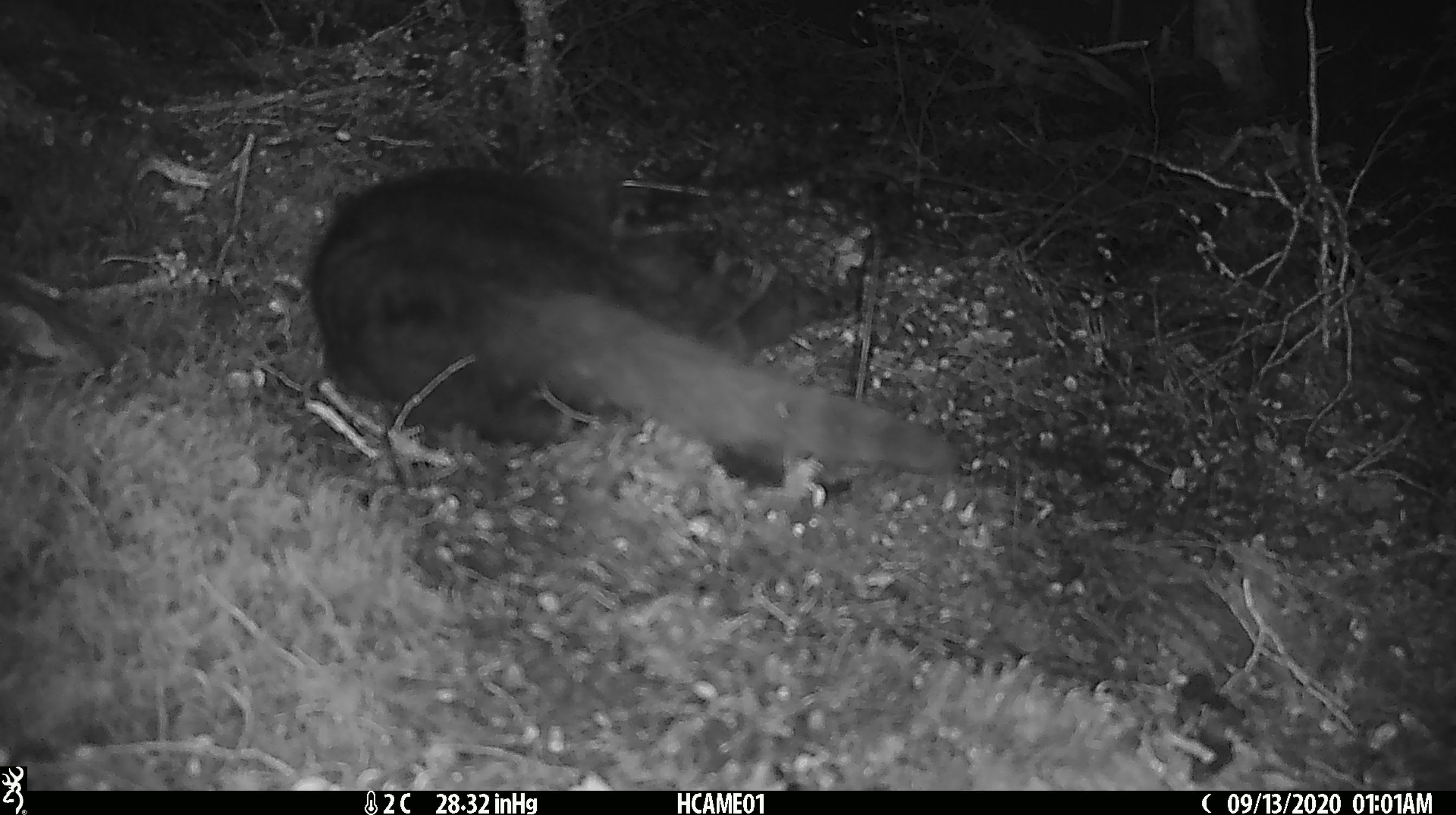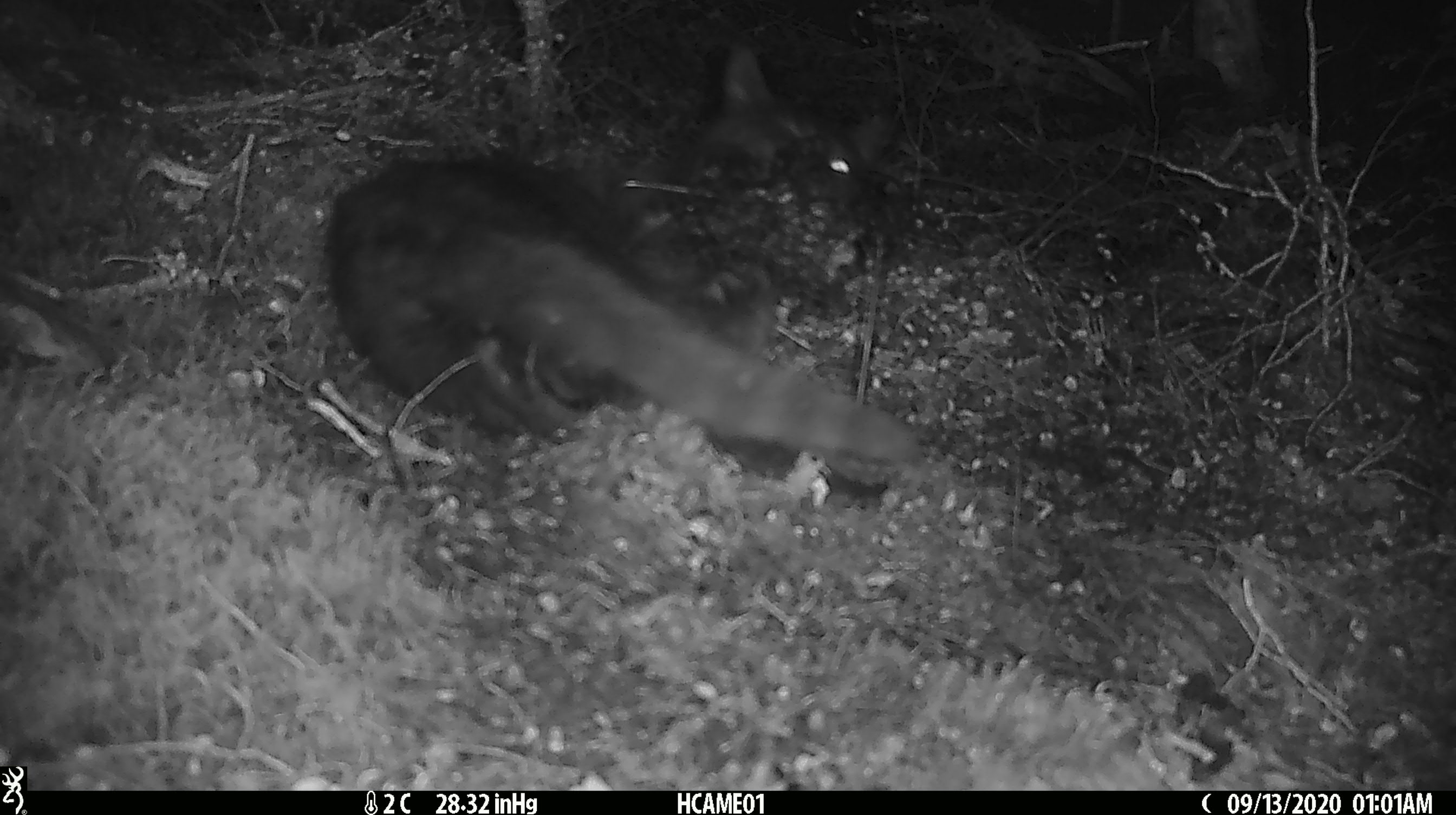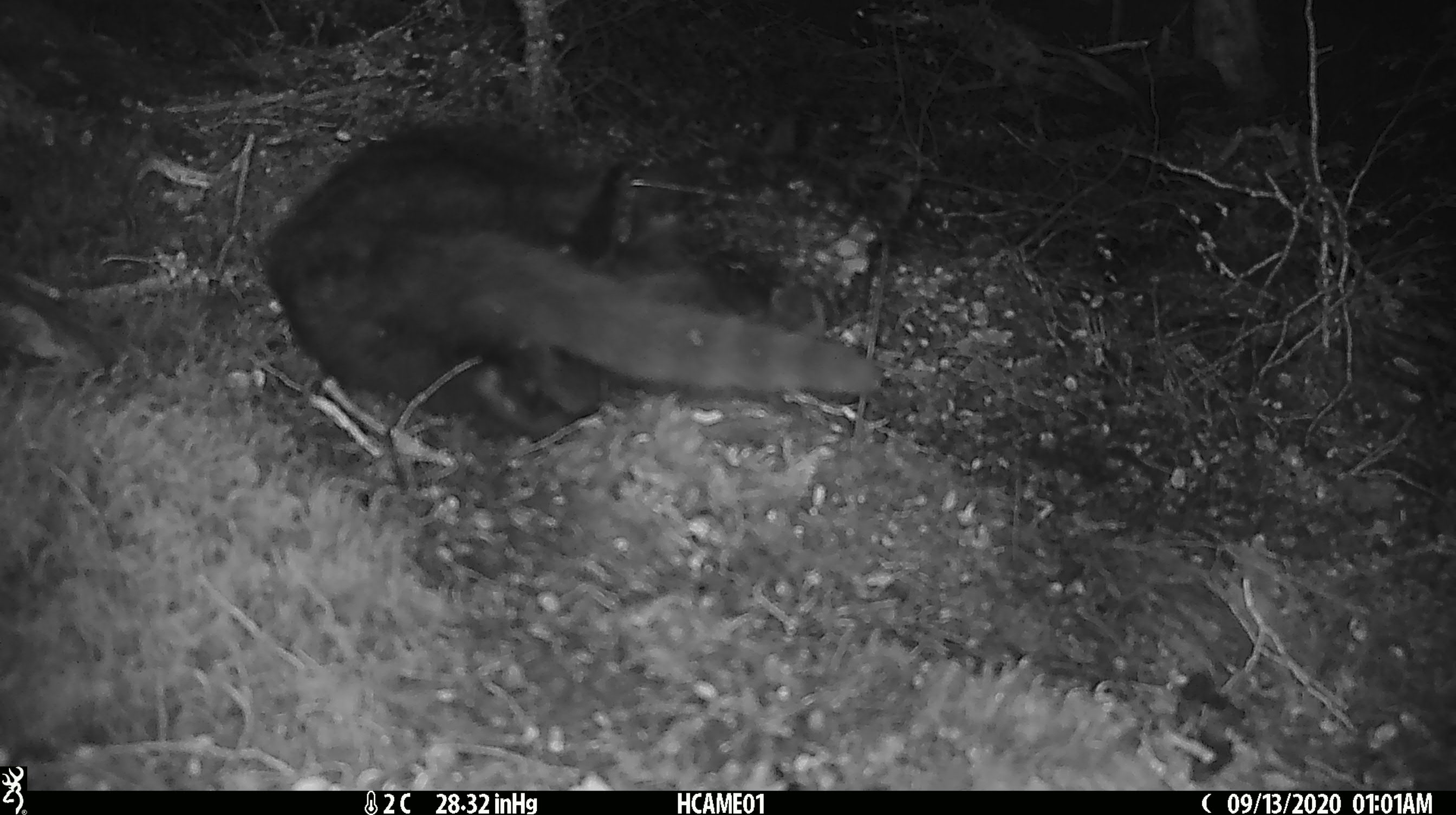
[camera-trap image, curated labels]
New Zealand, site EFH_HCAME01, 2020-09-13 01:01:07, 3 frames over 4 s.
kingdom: Animalia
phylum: Chordata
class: Mammalia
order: Carnivora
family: Felidae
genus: Felis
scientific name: Felis catus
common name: domestic cat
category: cat